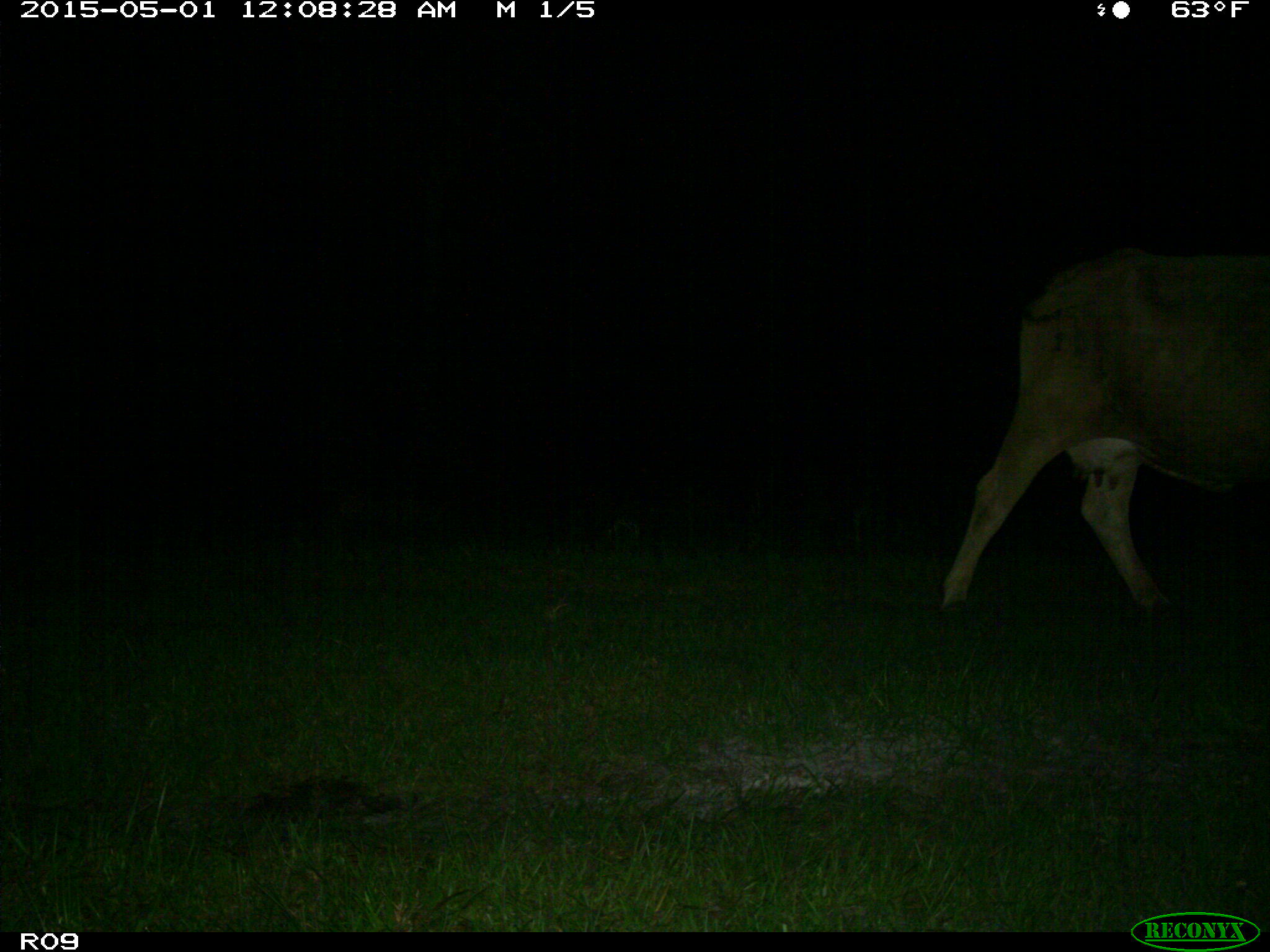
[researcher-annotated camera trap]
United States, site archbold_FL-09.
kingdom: Animalia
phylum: Chordata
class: Mammalia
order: Artiodactyla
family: Bovidae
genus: Bos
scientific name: Bos taurus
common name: domestic cow